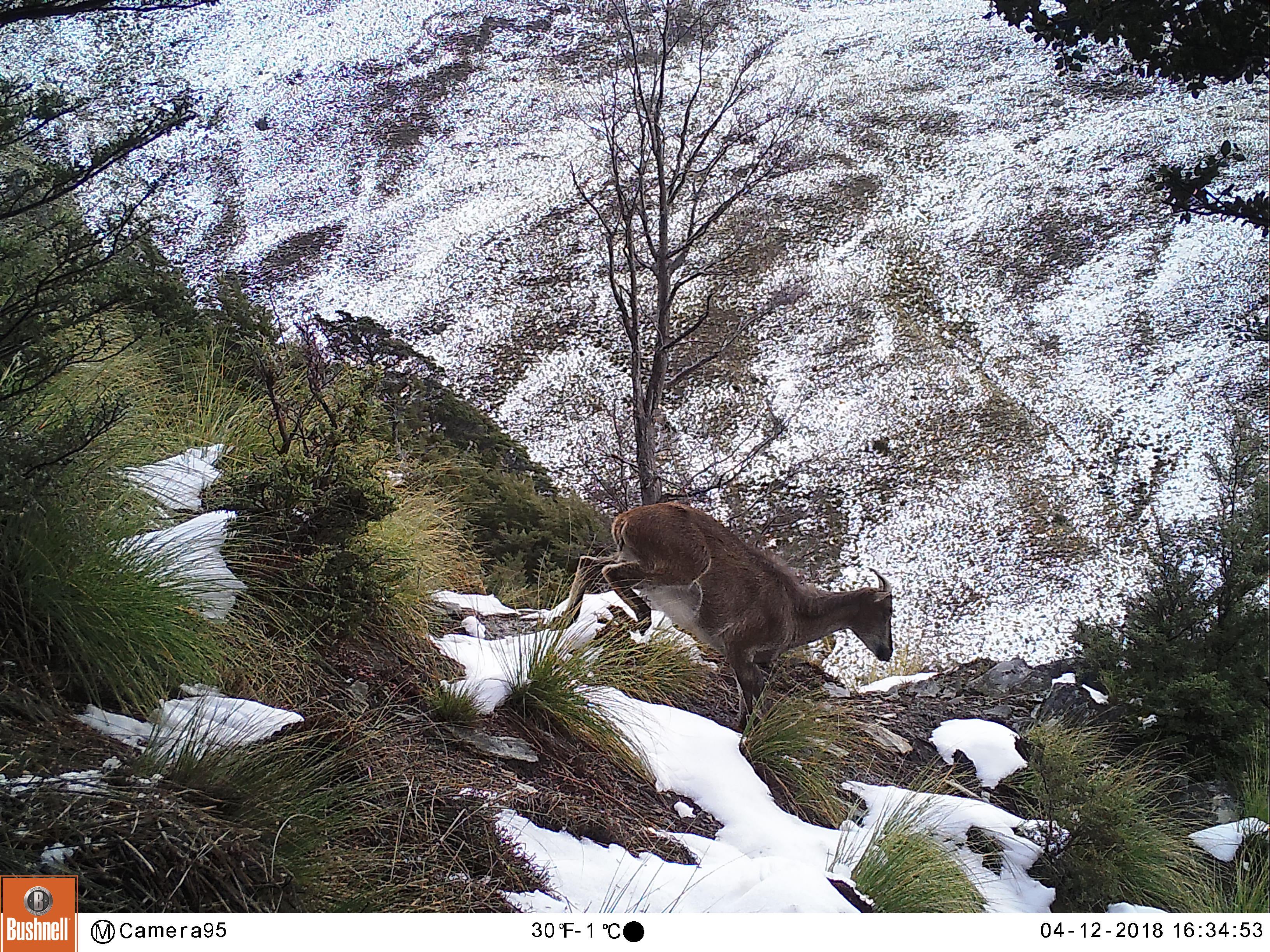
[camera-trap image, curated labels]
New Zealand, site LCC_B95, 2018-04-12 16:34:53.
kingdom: Animalia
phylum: Chordata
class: Mammalia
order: Artiodactyla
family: Bovidae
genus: Nilgiritragus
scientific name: Nilgiritragus hylocrius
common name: tahr